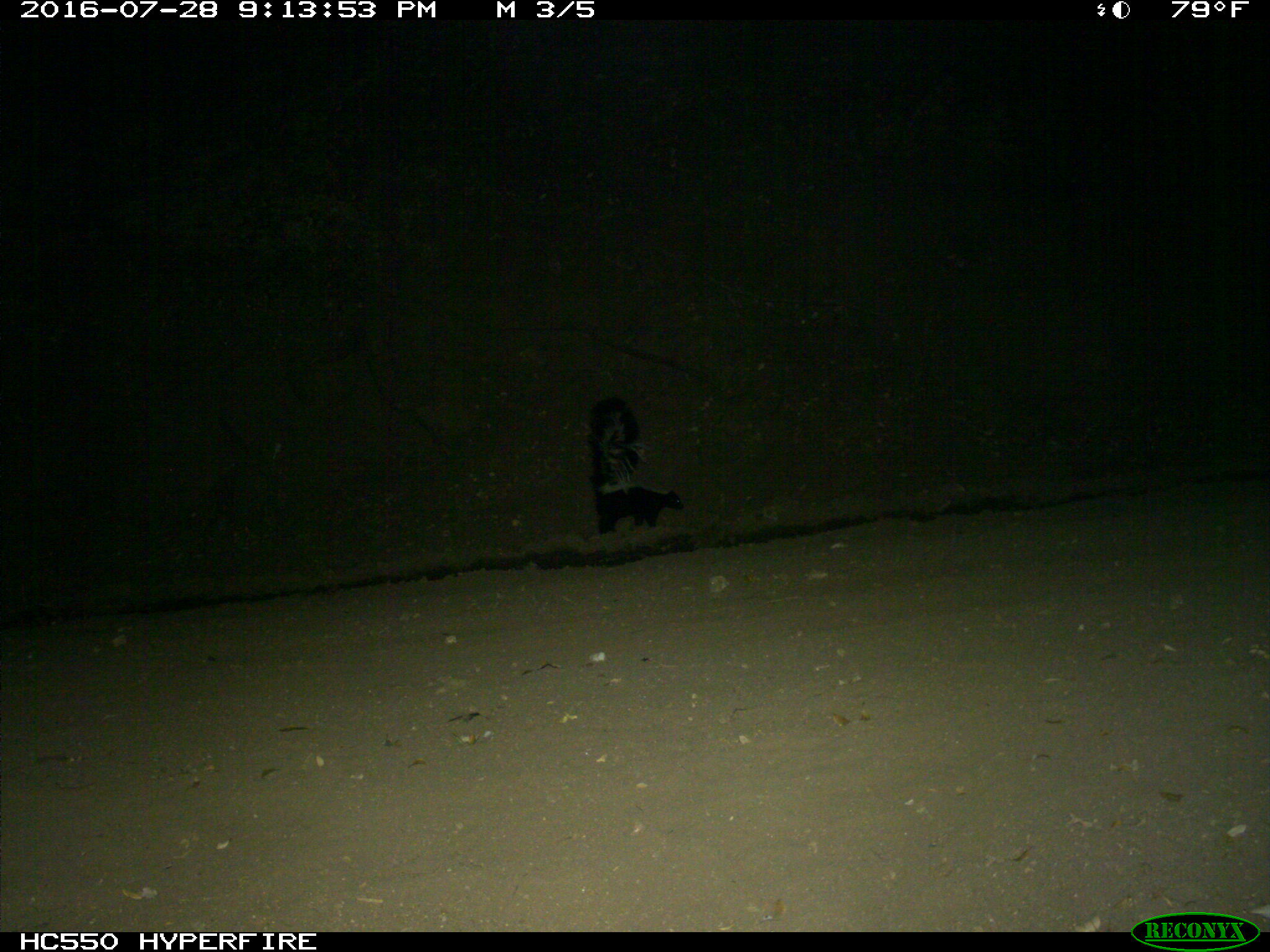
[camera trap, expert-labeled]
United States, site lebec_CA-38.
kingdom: Animalia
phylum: Chordata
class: Mammalia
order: Carnivora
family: Mephitidae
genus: Mephitis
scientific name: Mephitis mephitis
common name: striped skunk